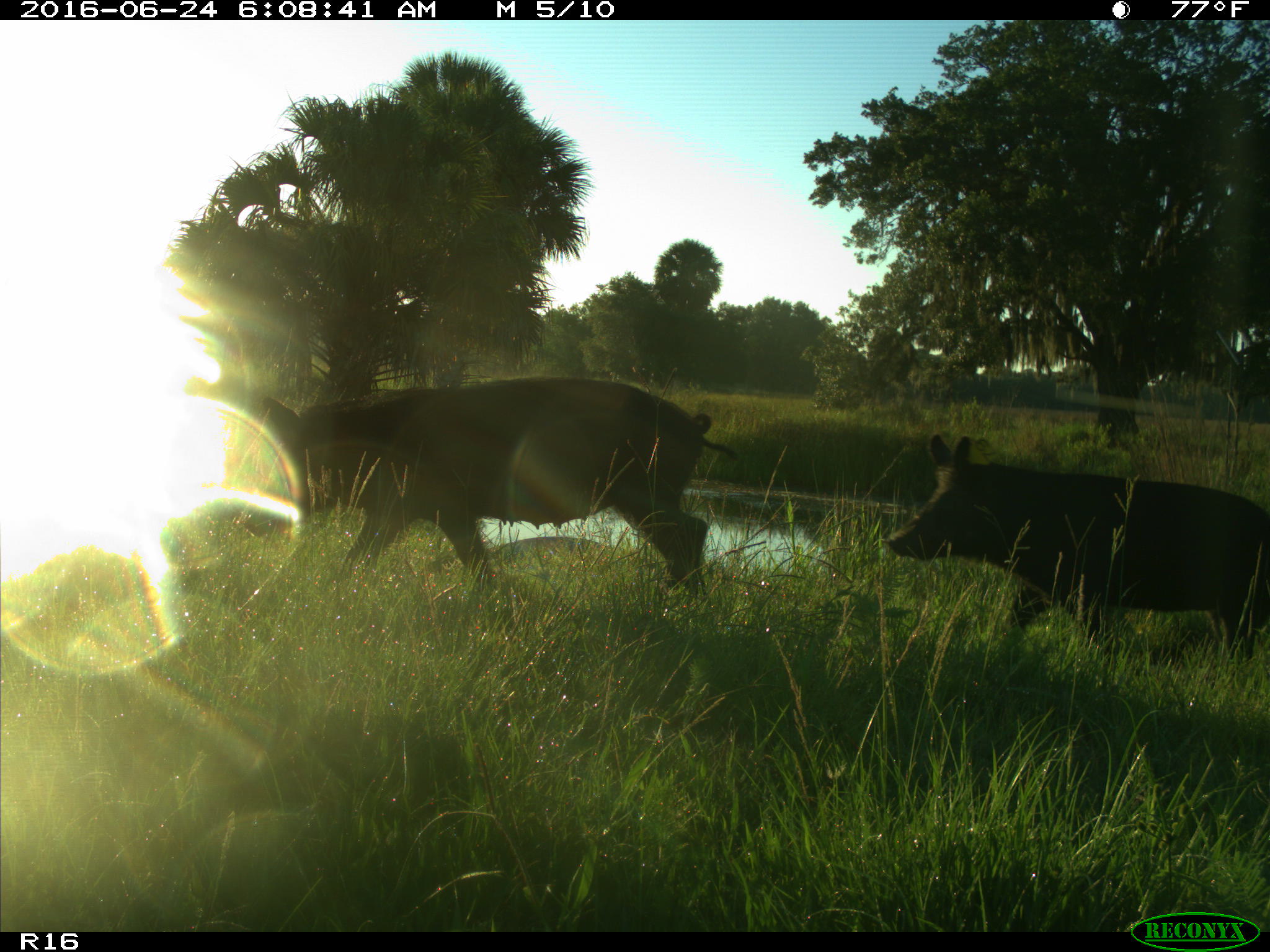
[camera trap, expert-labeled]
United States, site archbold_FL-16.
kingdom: Animalia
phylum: Chordata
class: Mammalia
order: Artiodactyla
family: Suidae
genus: Sus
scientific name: Sus scrofa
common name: wild boar